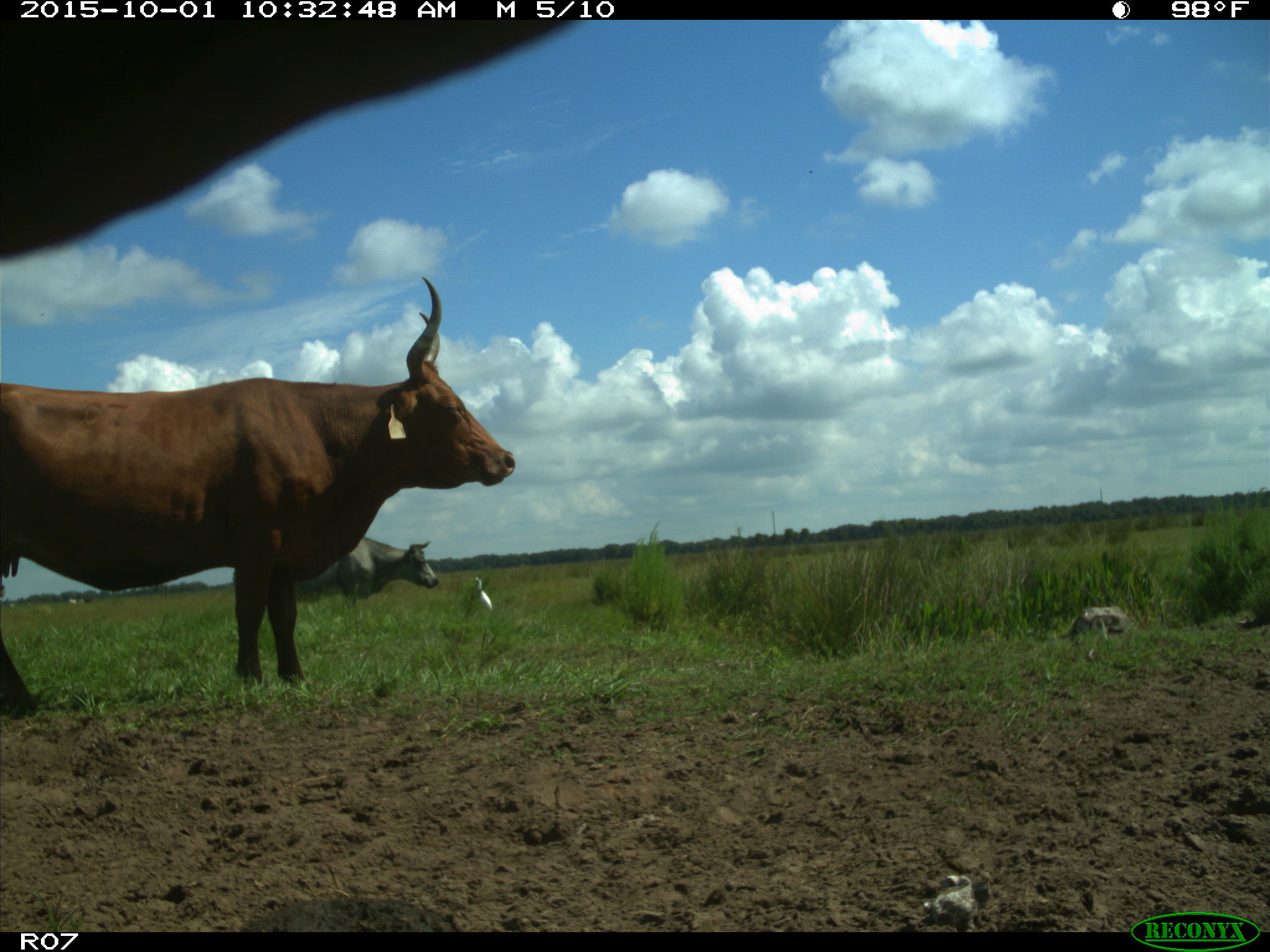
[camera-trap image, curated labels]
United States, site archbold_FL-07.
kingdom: Animalia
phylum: Chordata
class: Mammalia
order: Artiodactyla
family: Bovidae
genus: Bos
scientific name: Bos taurus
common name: domestic cow